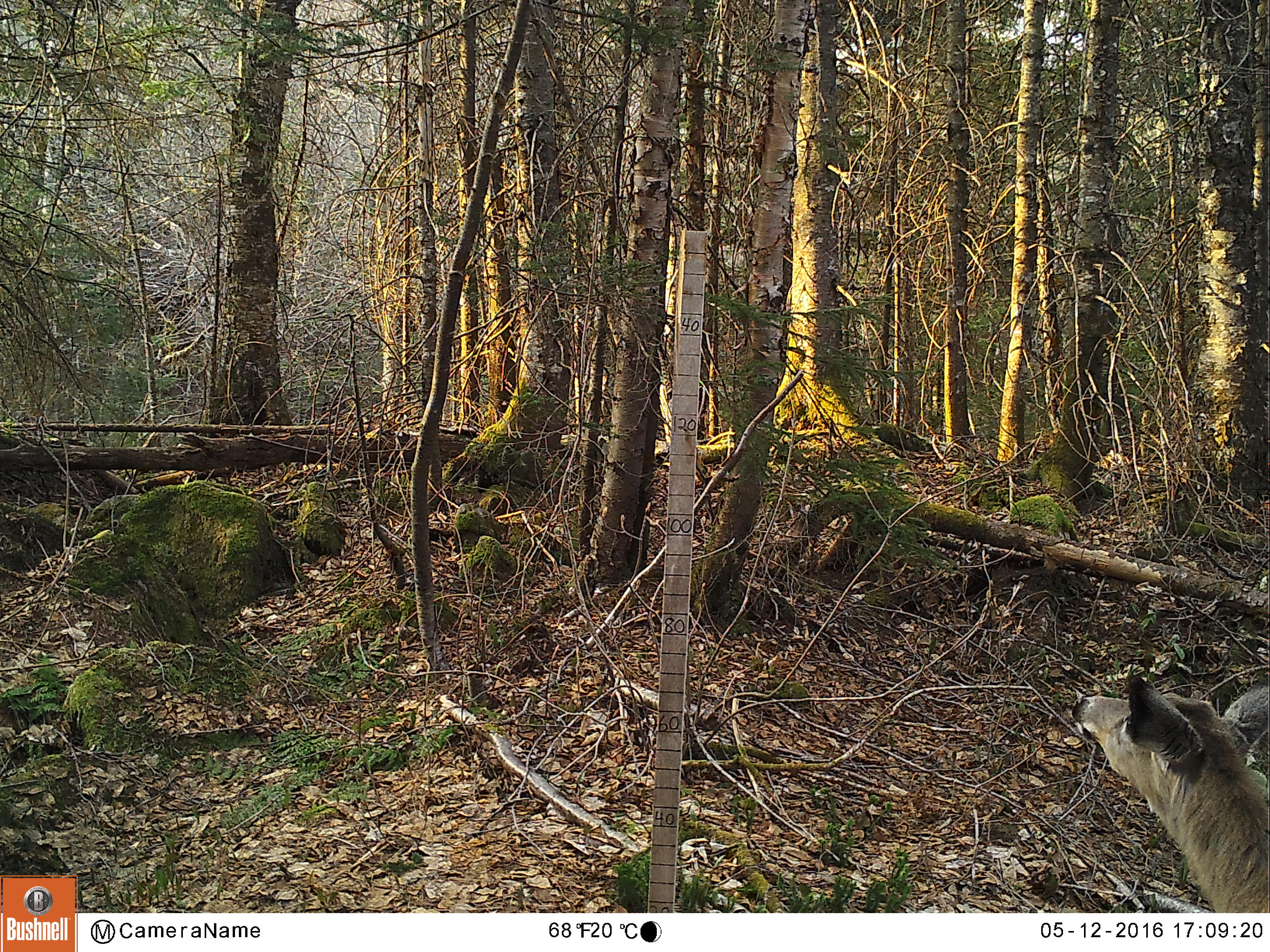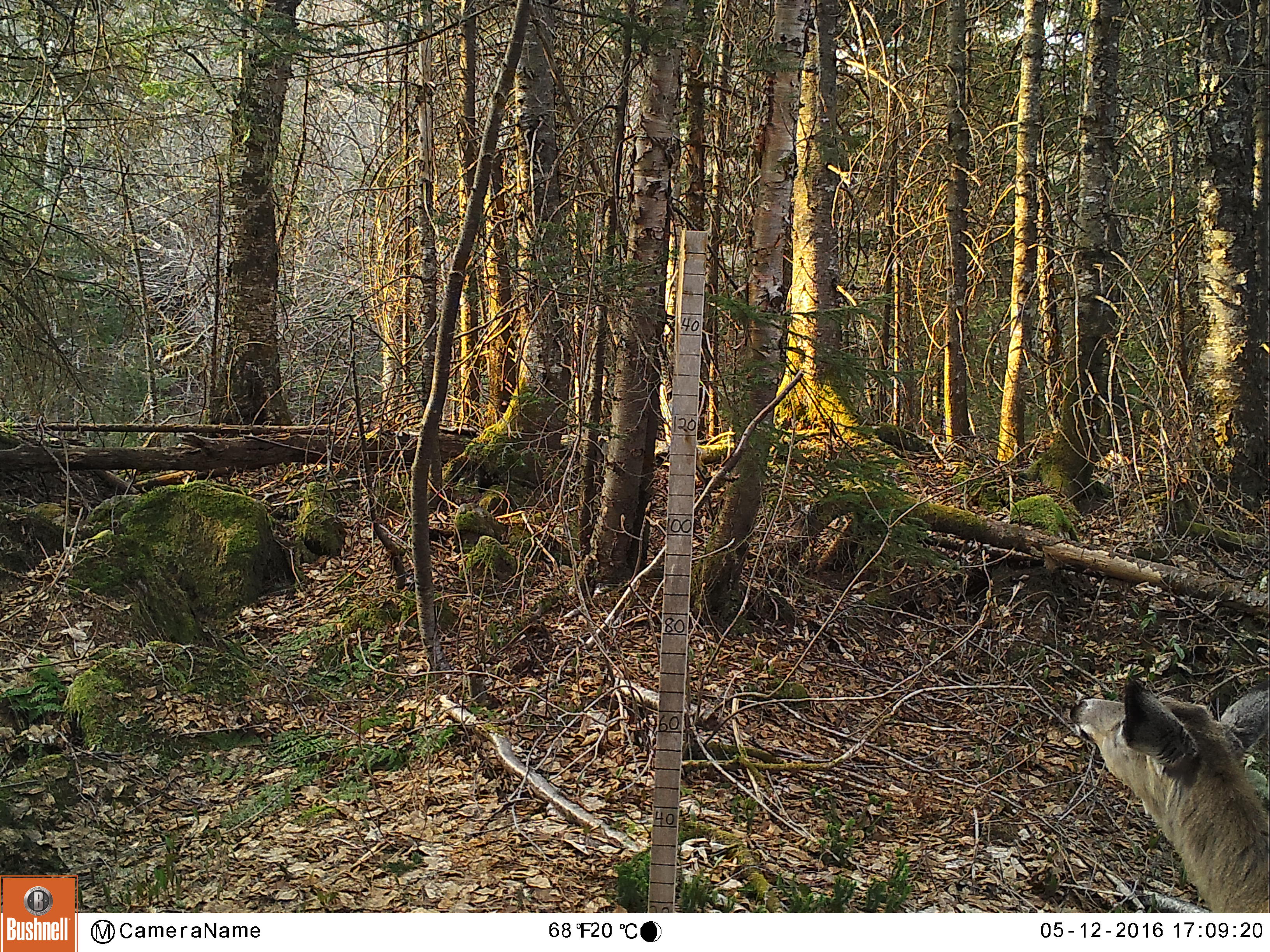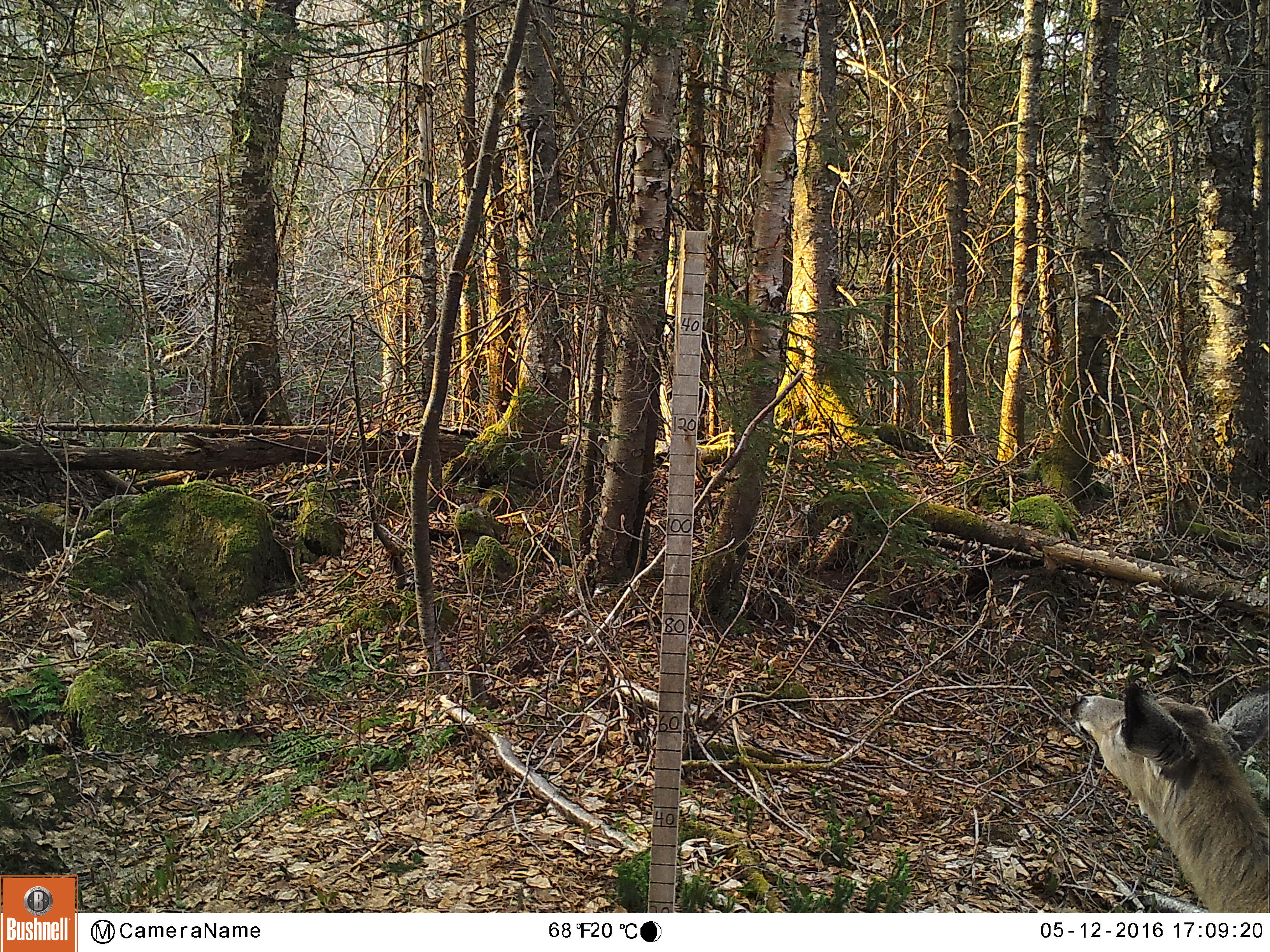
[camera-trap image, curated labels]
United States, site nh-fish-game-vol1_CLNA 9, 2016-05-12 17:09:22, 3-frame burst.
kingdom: Animalia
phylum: Chordata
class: Mammalia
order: Artiodactyla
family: Cervidae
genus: Odocoileus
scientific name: Odocoileus virginianus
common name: white-tailed deer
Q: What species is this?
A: White-tailed deer (Odocoileus virginianus).